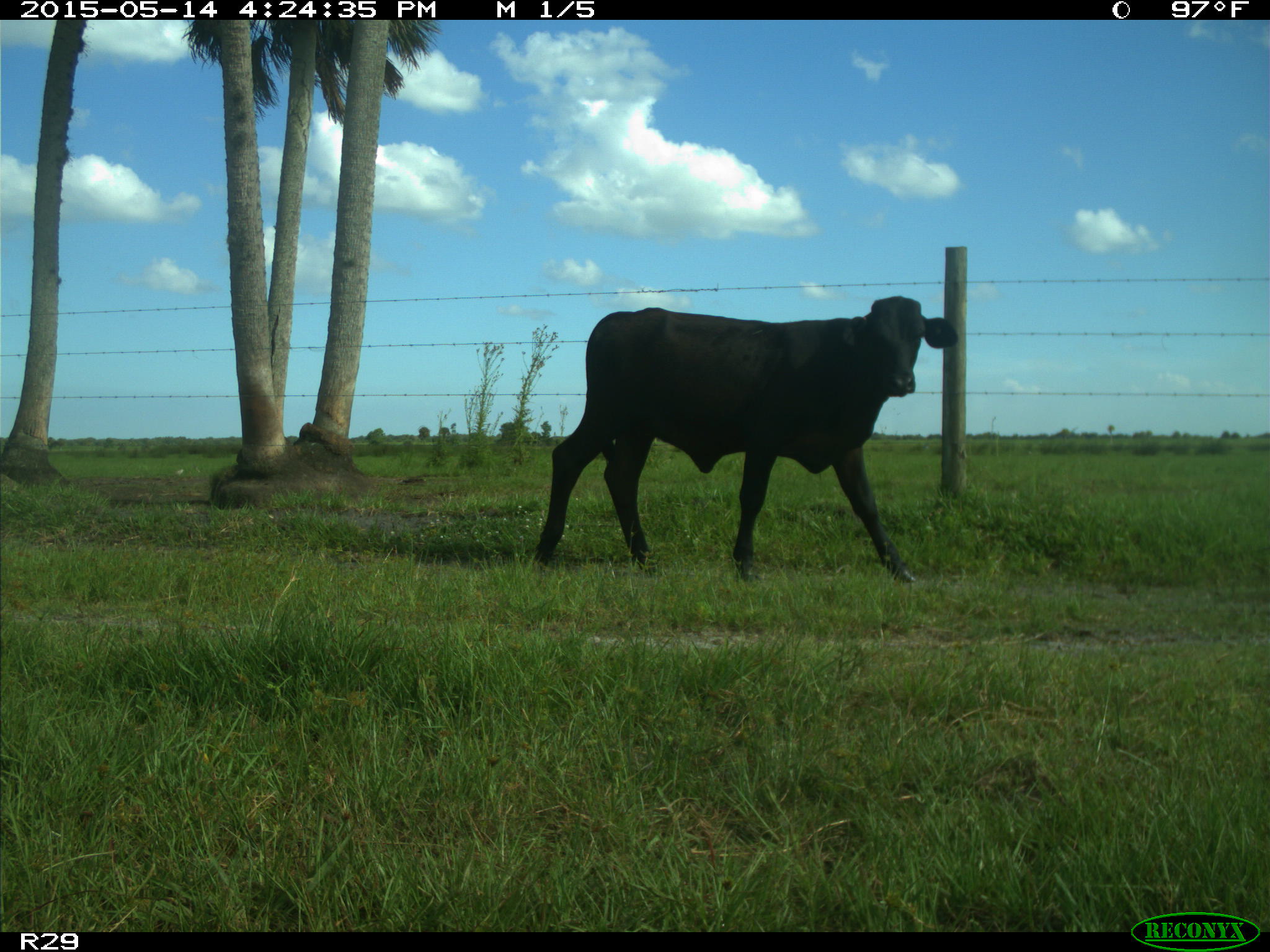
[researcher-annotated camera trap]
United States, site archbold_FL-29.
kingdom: Animalia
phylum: Chordata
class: Mammalia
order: Artiodactyla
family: Bovidae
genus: Bos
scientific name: Bos taurus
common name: domestic cow